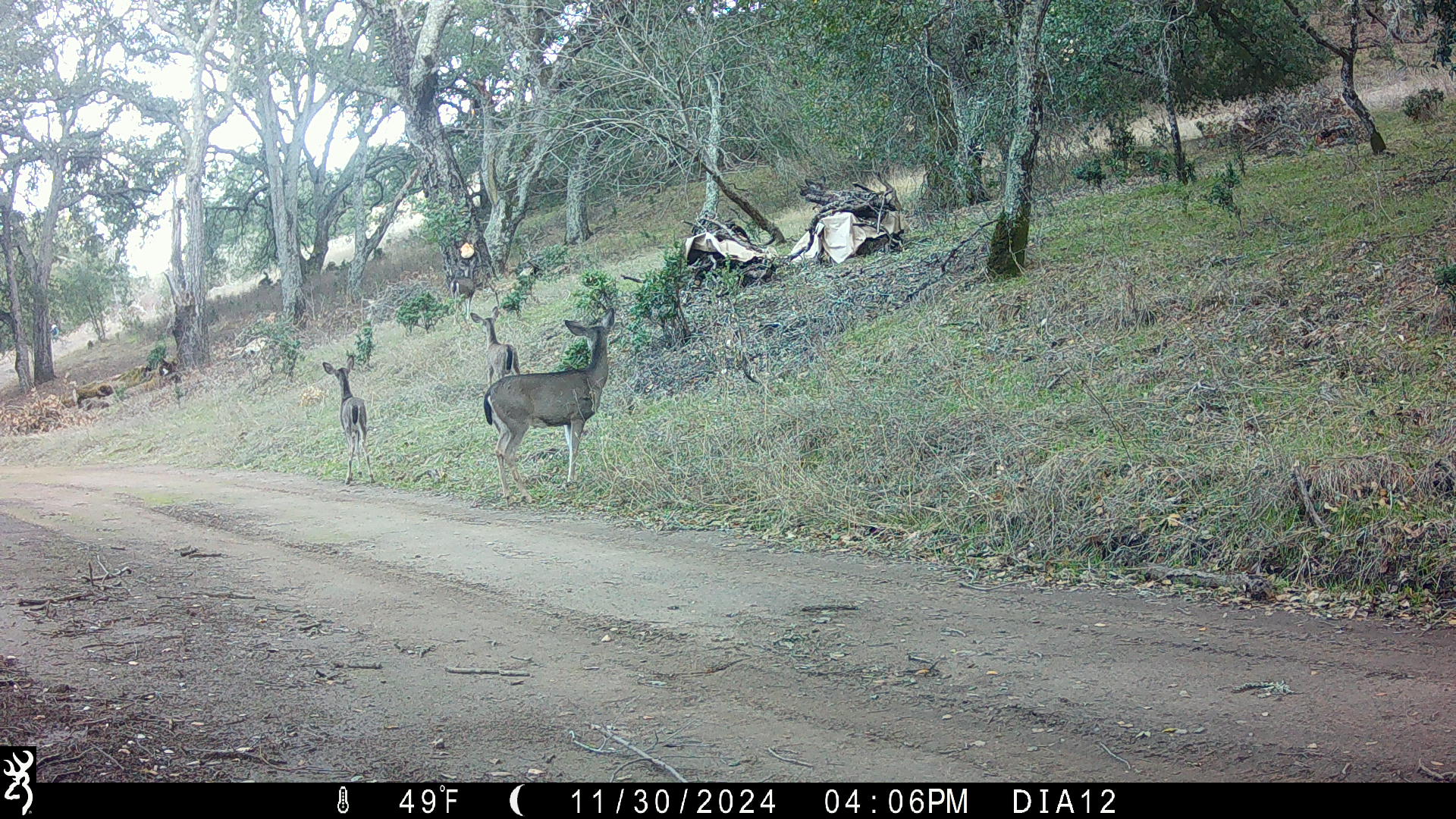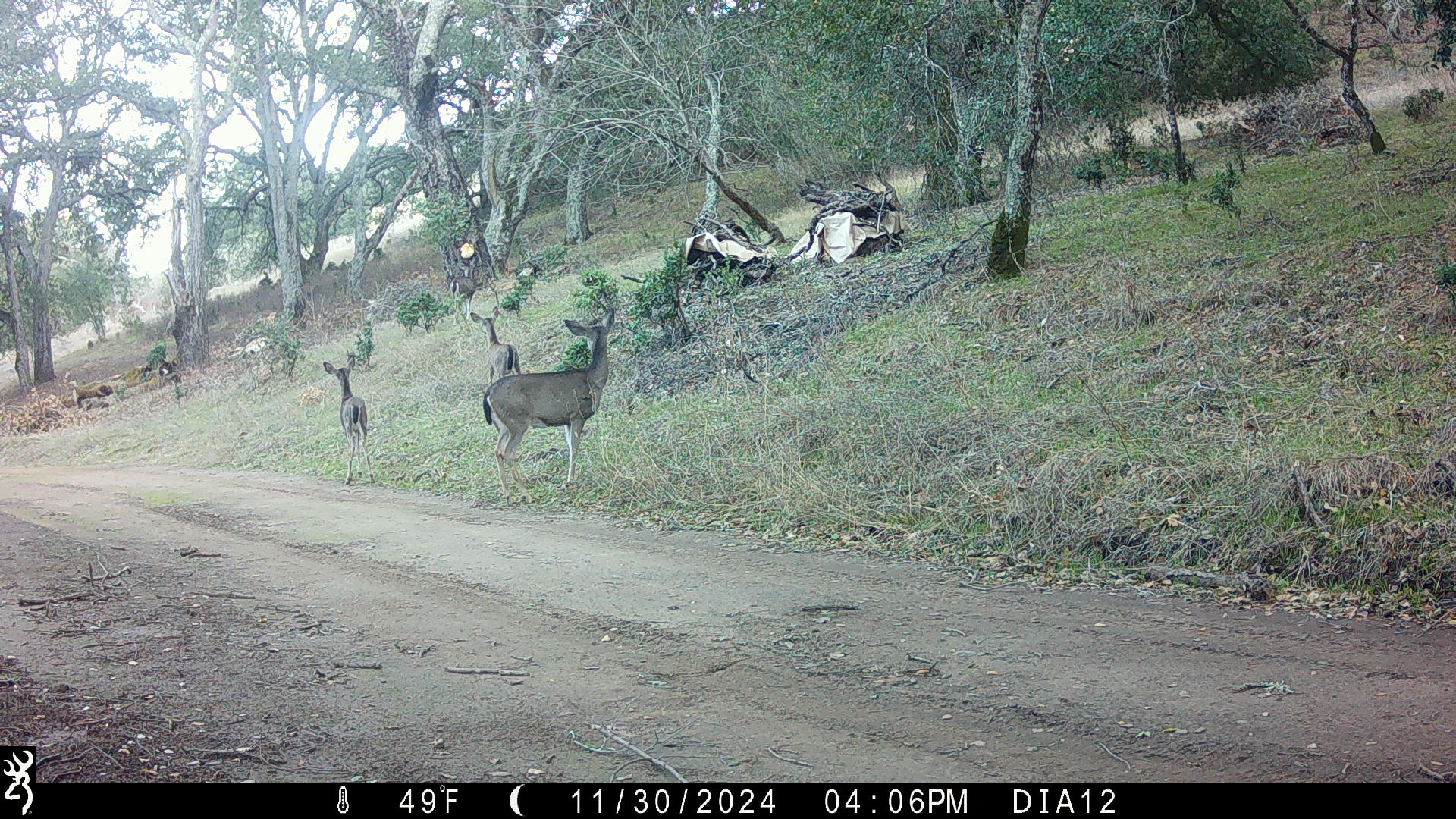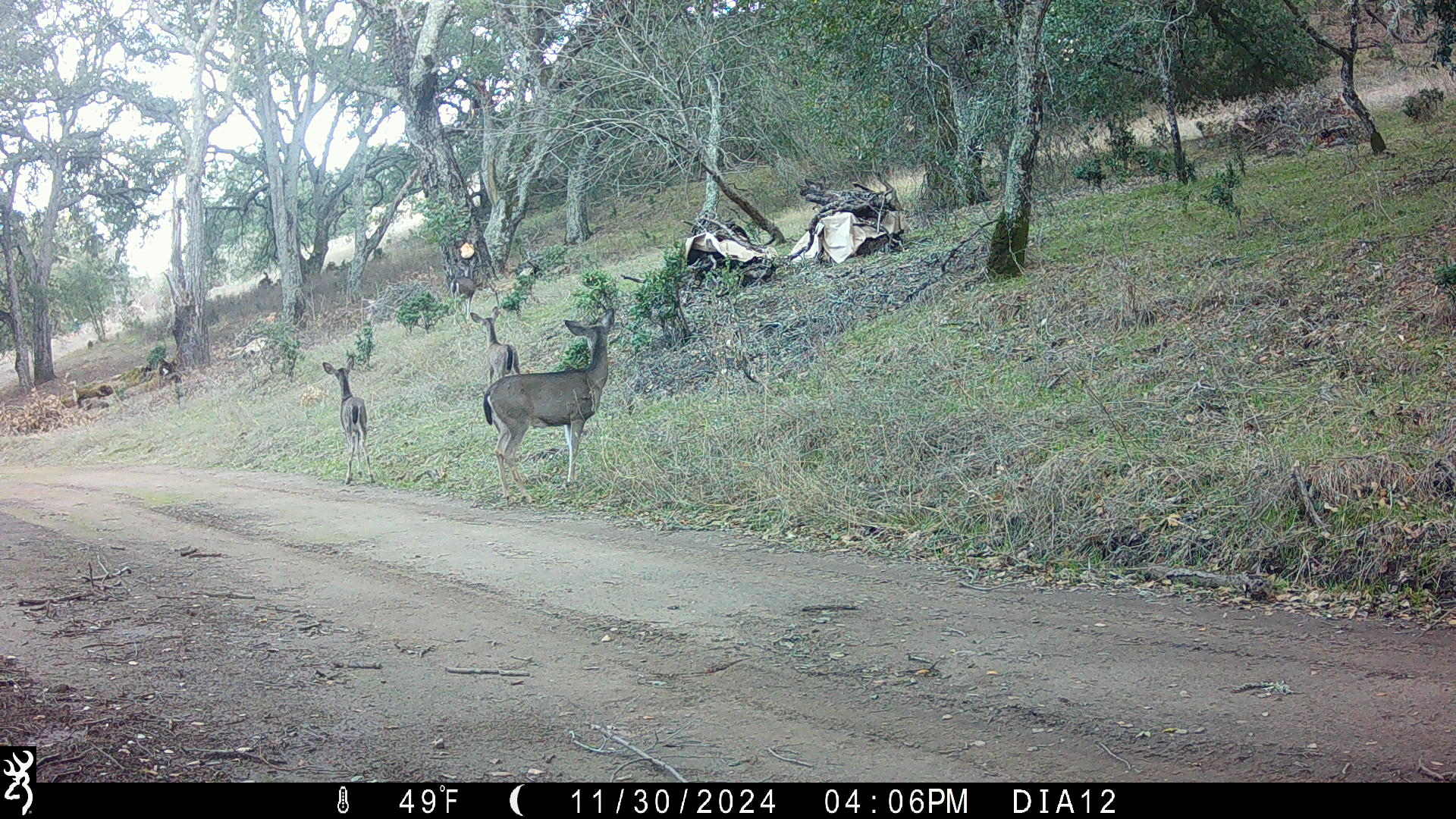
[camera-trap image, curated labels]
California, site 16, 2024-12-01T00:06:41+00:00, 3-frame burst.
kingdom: Animalia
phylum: Chordata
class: Mammalia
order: Artiodactyla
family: Cervidae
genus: Odocoileus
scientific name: Odocoileus hemionus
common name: mule deer